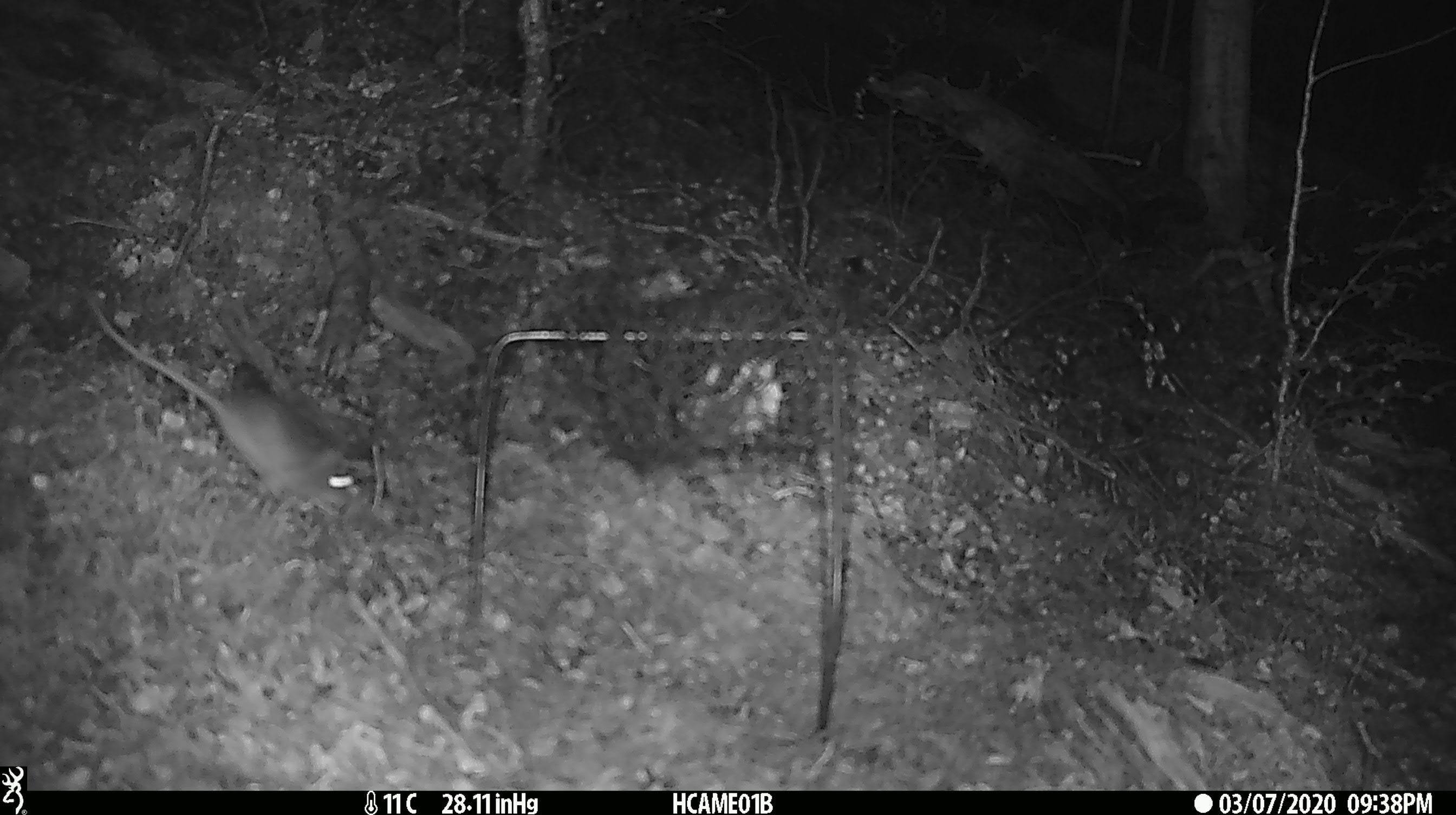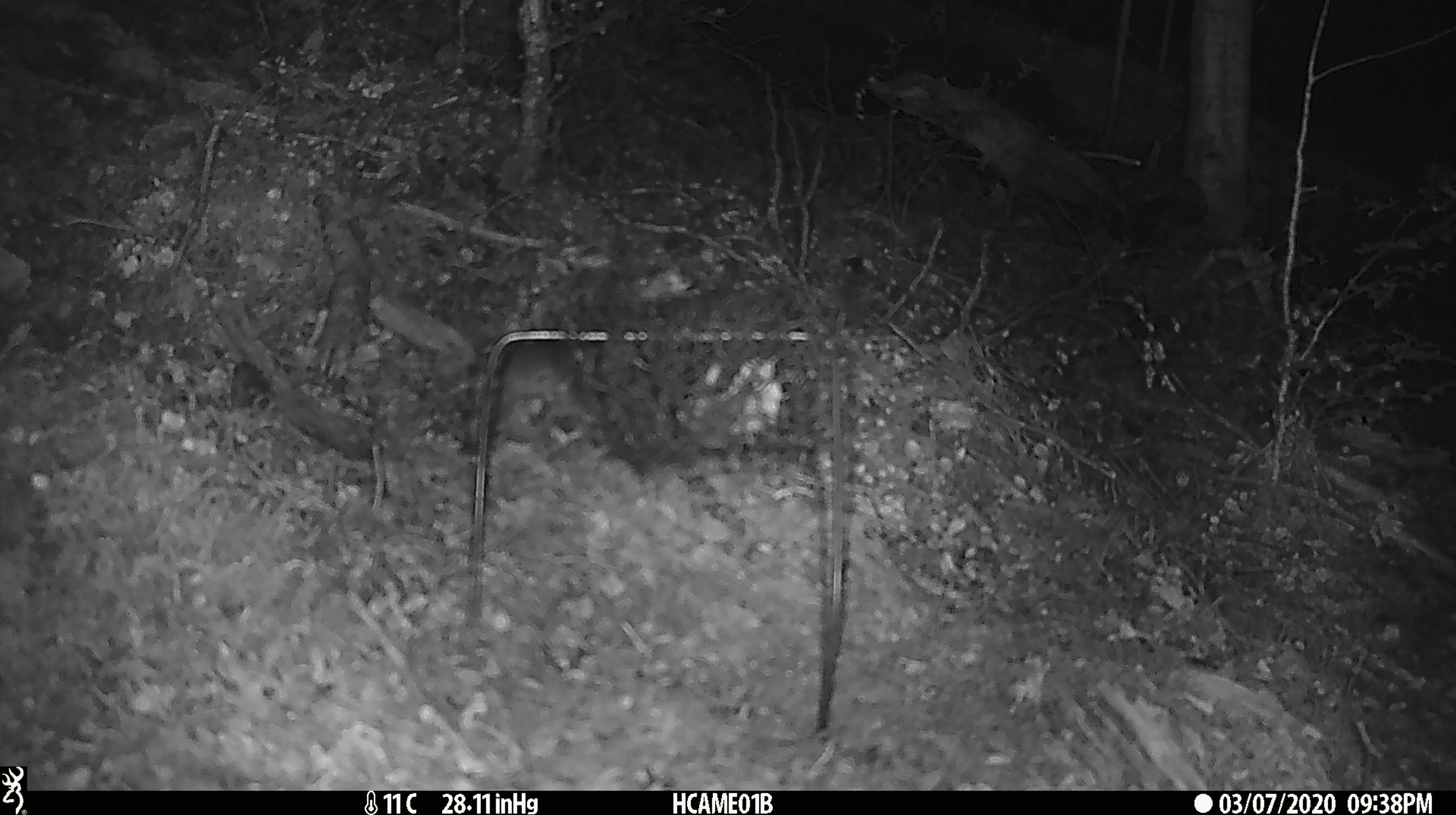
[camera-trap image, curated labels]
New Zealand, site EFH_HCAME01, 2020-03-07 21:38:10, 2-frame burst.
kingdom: Animalia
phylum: Chordata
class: Mammalia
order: Rodentia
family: Muridae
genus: Mus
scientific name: Mus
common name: mouse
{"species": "mouse (Mus)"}